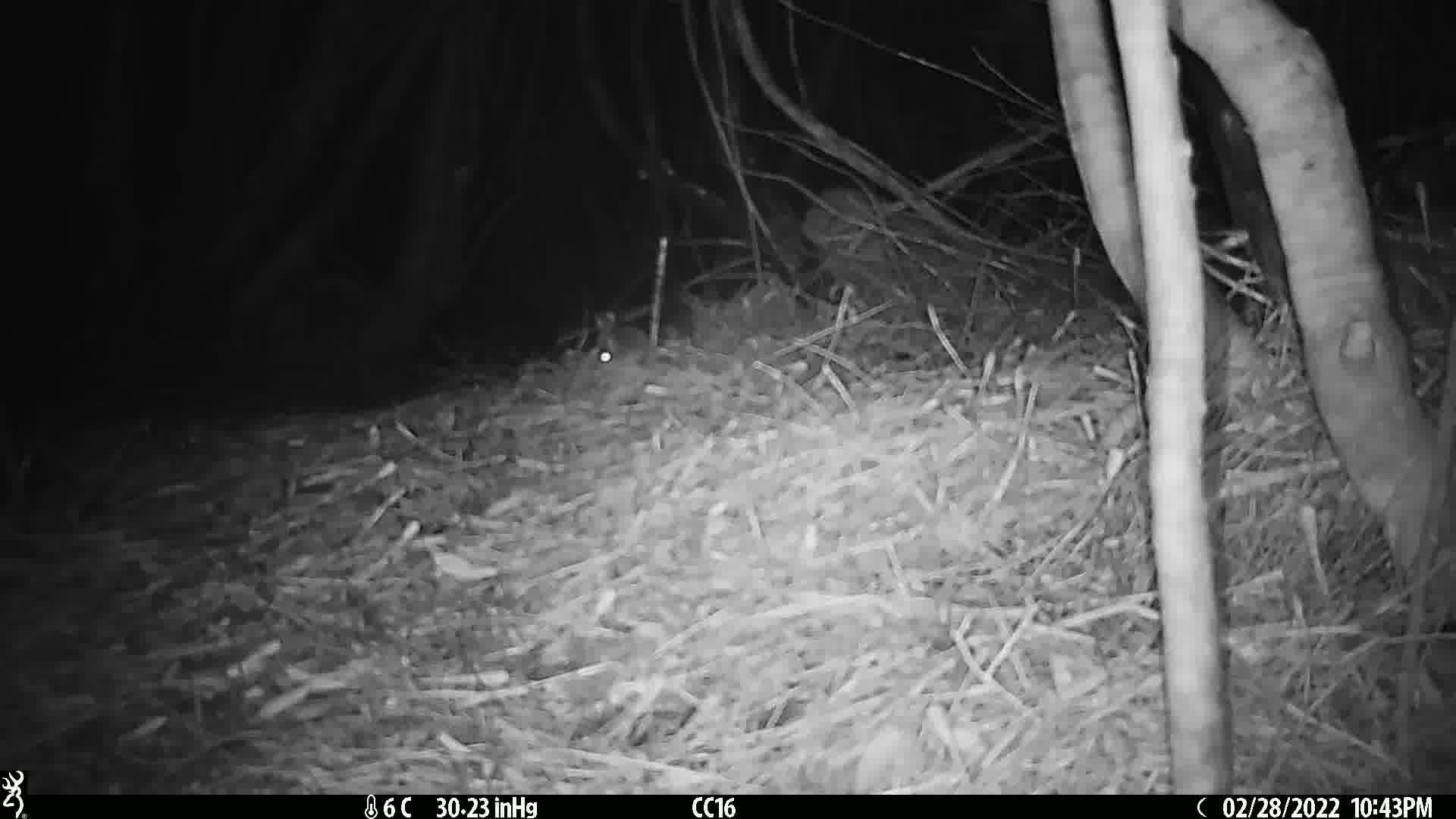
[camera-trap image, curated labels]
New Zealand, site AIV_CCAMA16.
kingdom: Animalia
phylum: Chordata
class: Mammalia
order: Rodentia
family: Muridae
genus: Mus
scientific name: Mus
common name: mouse